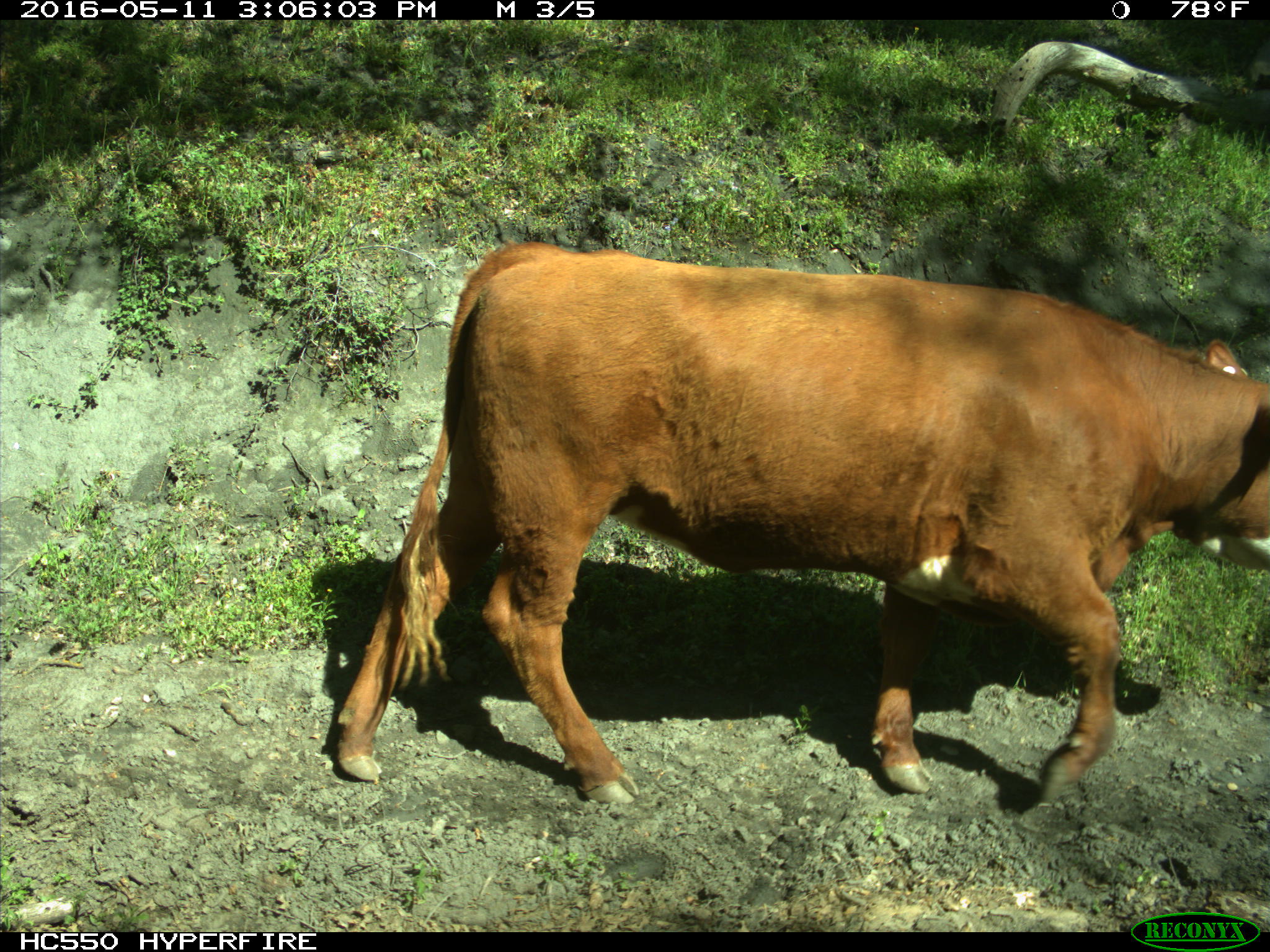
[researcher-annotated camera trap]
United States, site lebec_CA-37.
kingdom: Animalia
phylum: Chordata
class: Mammalia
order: Artiodactyla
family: Bovidae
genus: Bos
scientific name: Bos taurus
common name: domestic cow